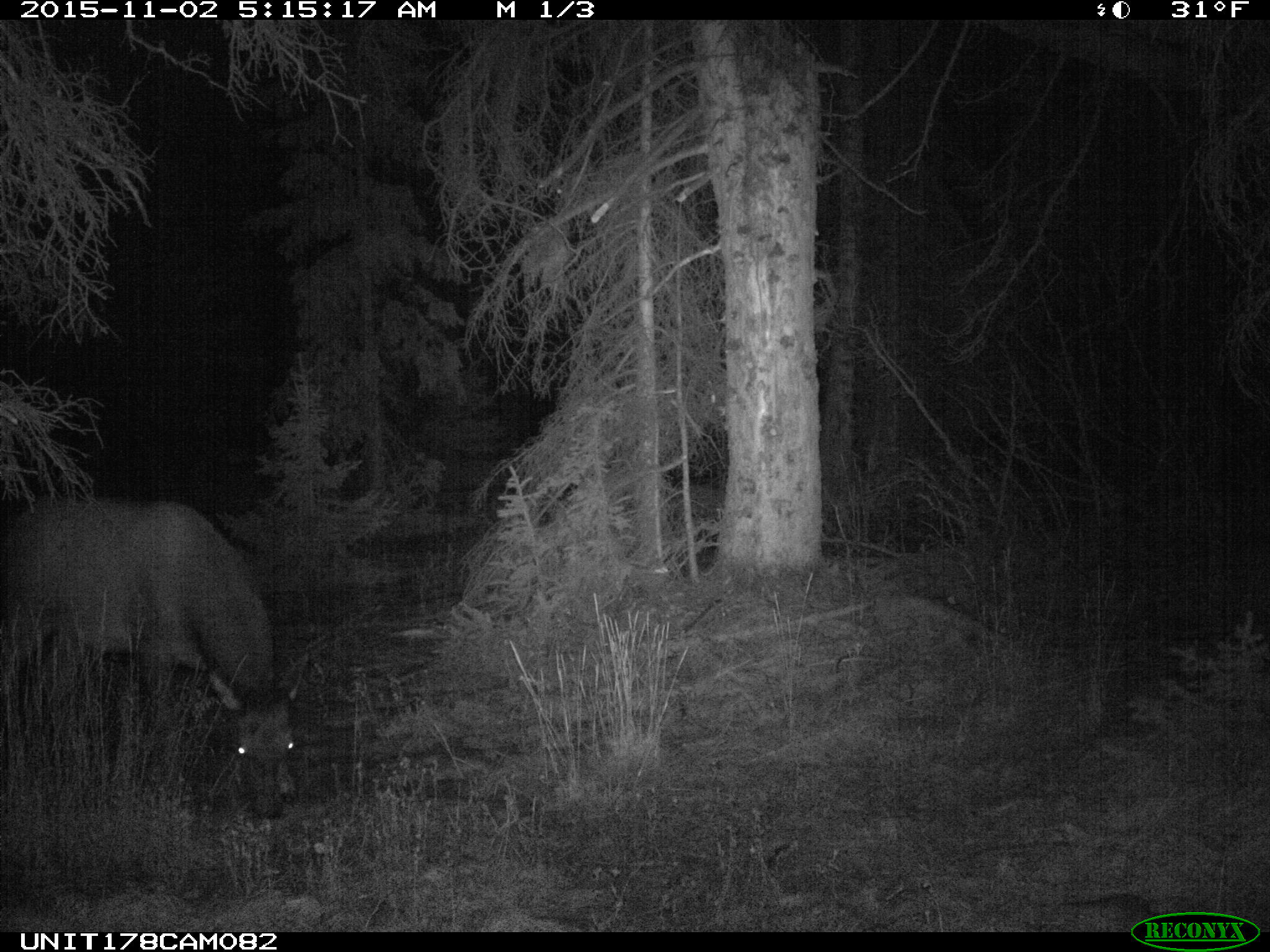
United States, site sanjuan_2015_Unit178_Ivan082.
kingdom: Animalia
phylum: Chordata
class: Mammalia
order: Artiodactyla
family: Cervidae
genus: Cervus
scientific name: Cervus elaphus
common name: red deer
Cervus elaphus (red deer).